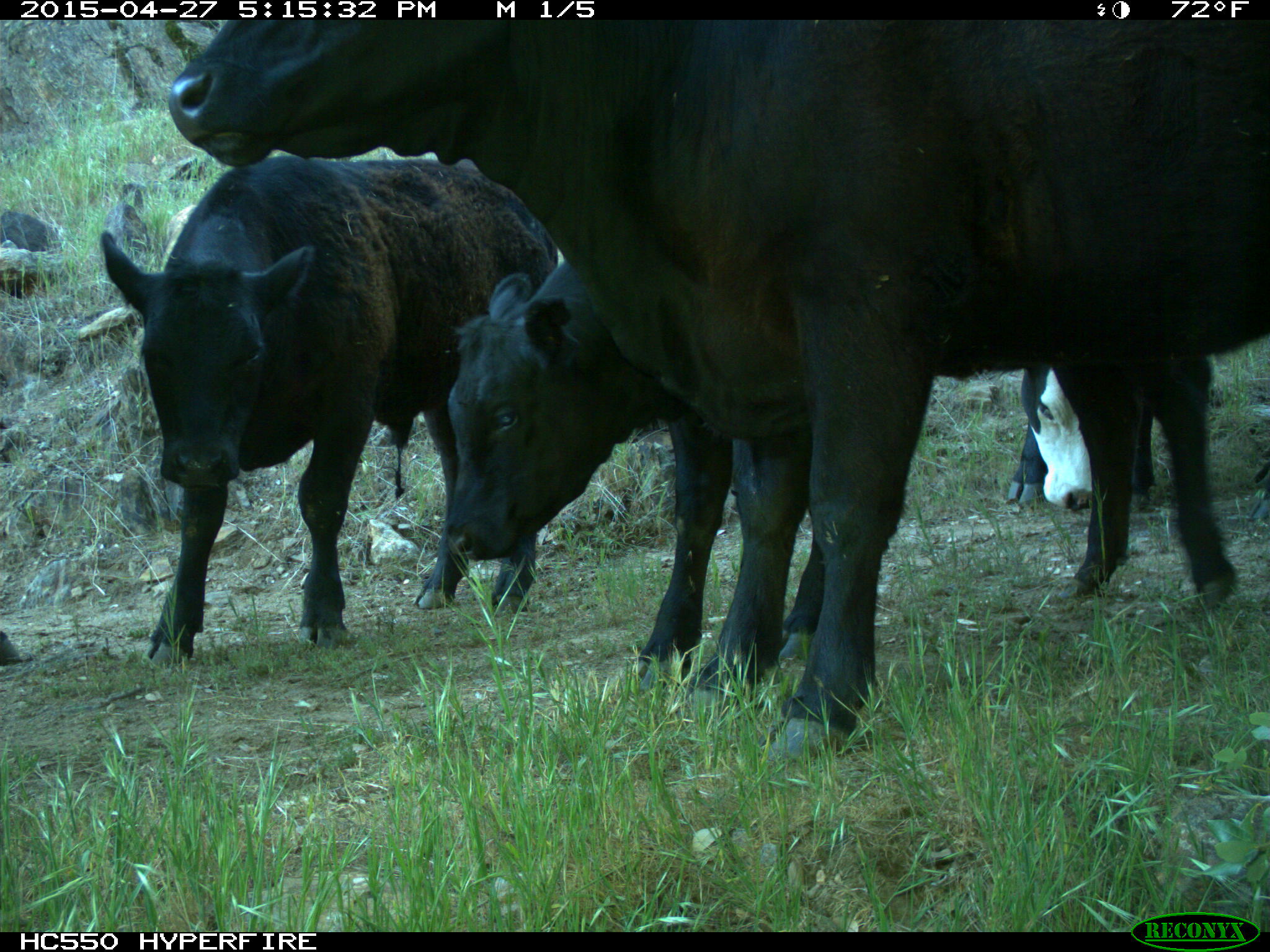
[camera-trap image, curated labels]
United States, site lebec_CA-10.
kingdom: Animalia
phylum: Chordata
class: Mammalia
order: Artiodactyla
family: Bovidae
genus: Bos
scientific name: Bos taurus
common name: domestic cow